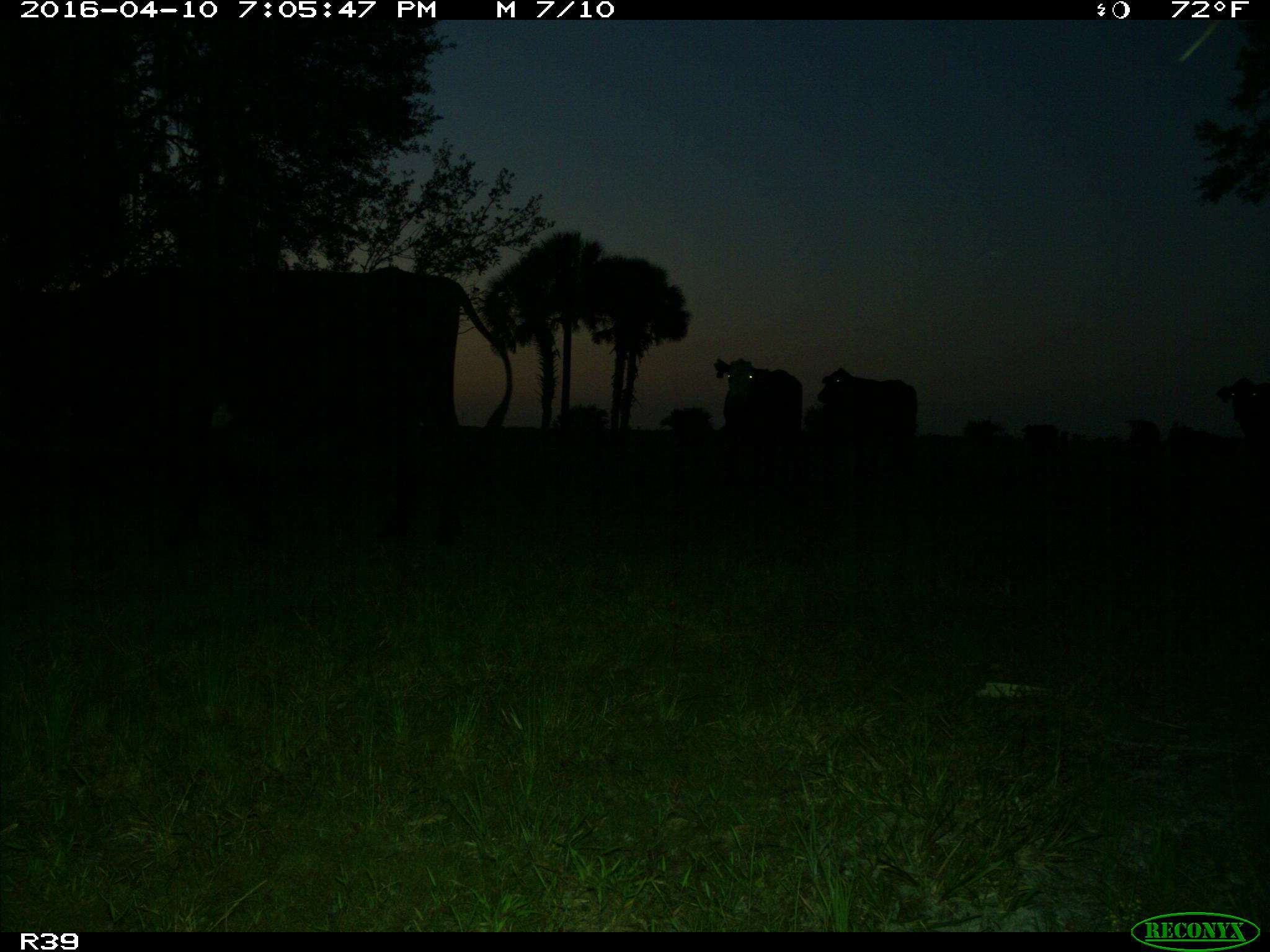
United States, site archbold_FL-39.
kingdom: Animalia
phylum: Chordata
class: Mammalia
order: Artiodactyla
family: Bovidae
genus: Bos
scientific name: Bos taurus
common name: domestic cow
Bos taurus (domestic cow).